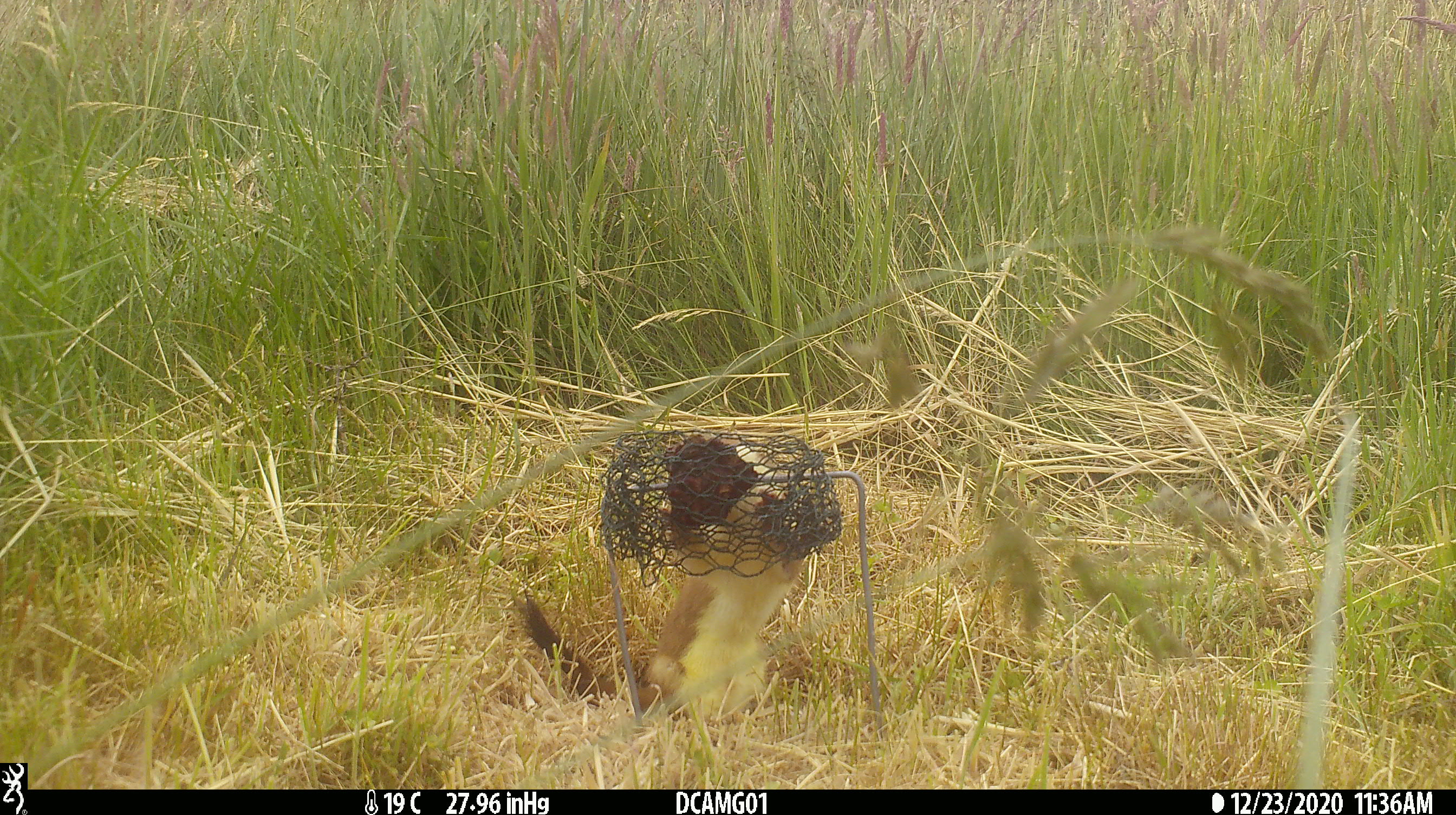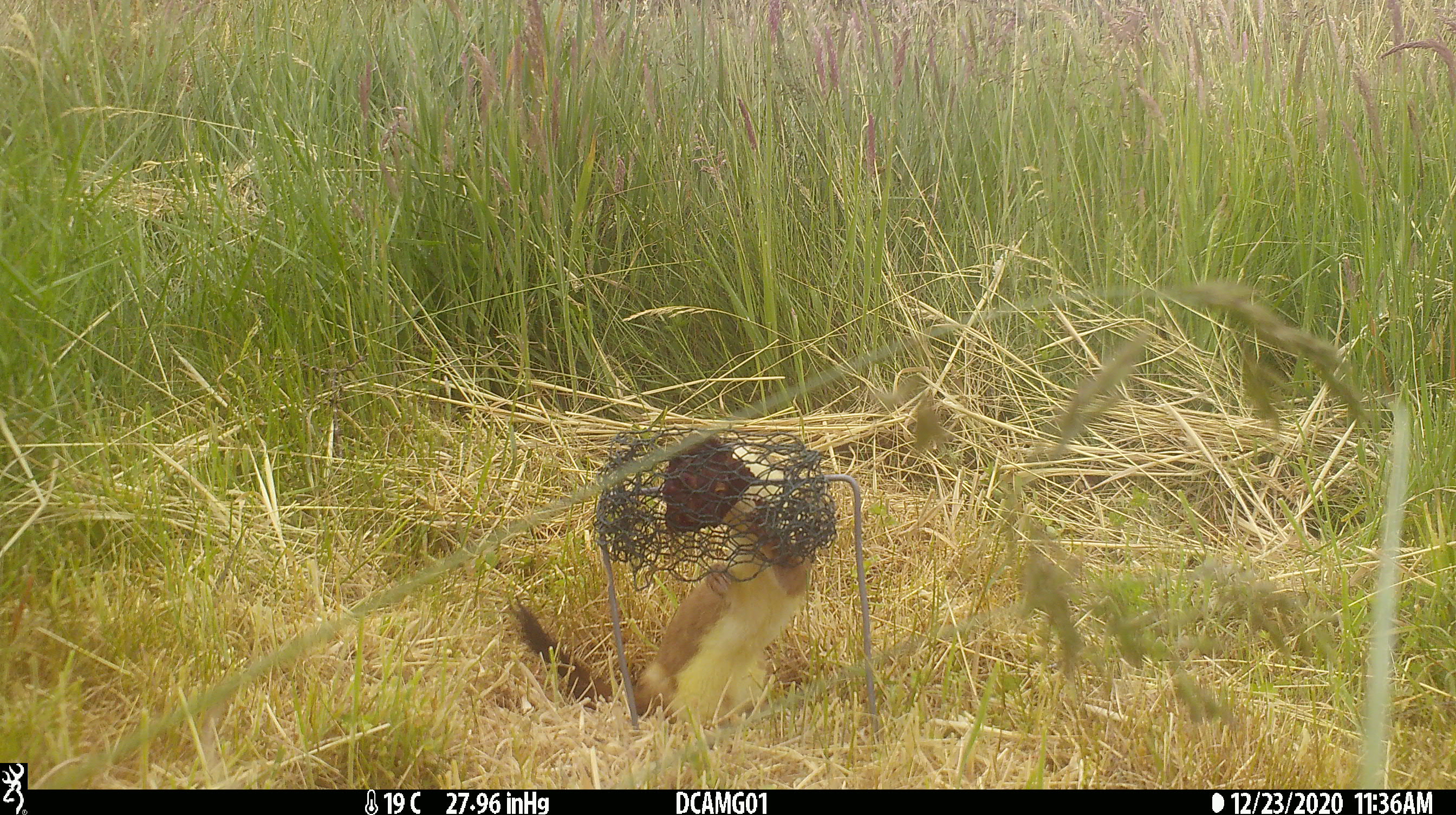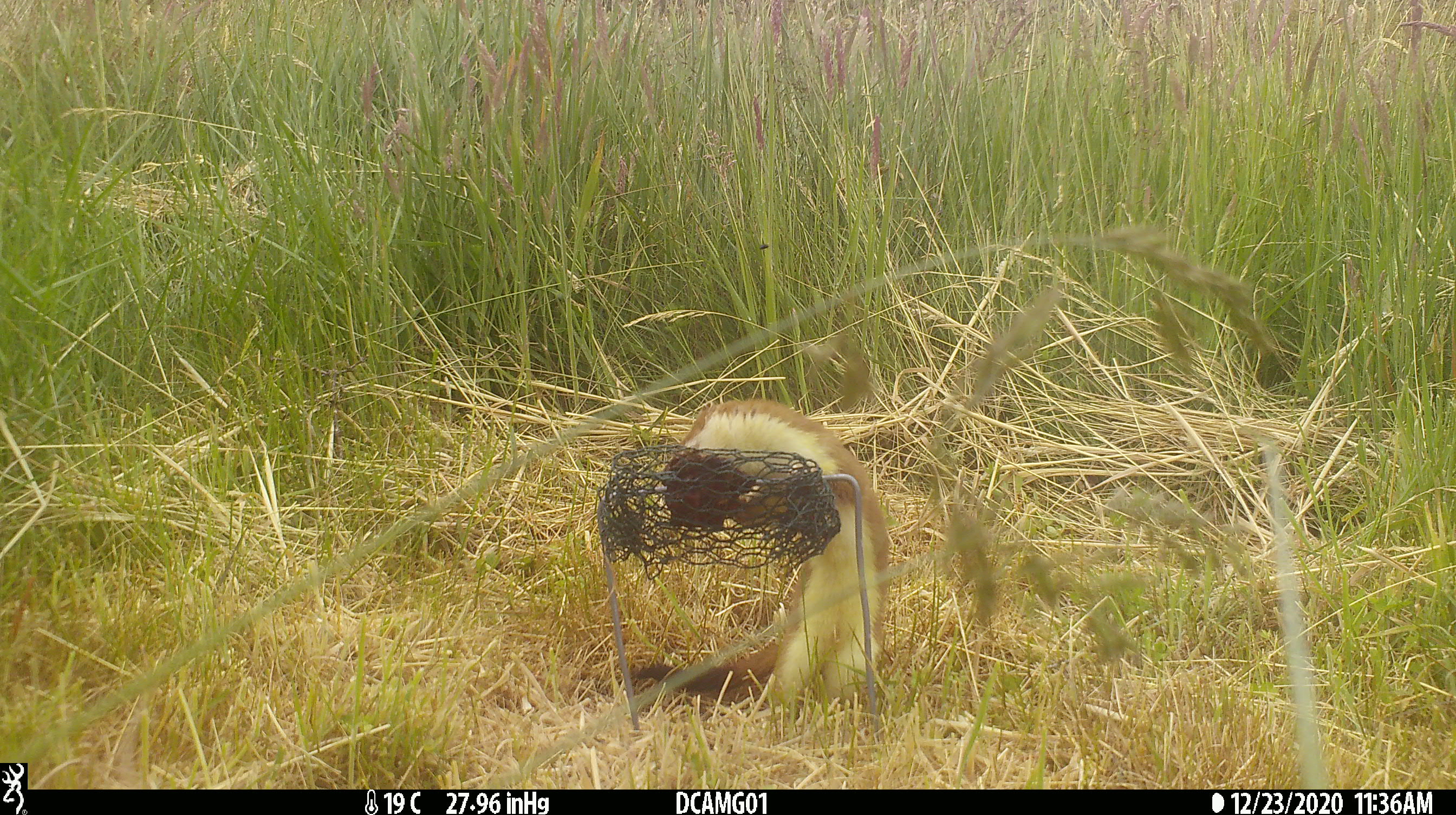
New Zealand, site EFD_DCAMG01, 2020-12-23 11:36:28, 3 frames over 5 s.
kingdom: Animalia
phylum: Chordata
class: Mammalia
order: Carnivora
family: Mustelidae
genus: Mustela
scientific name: Mustela erminea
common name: stoat